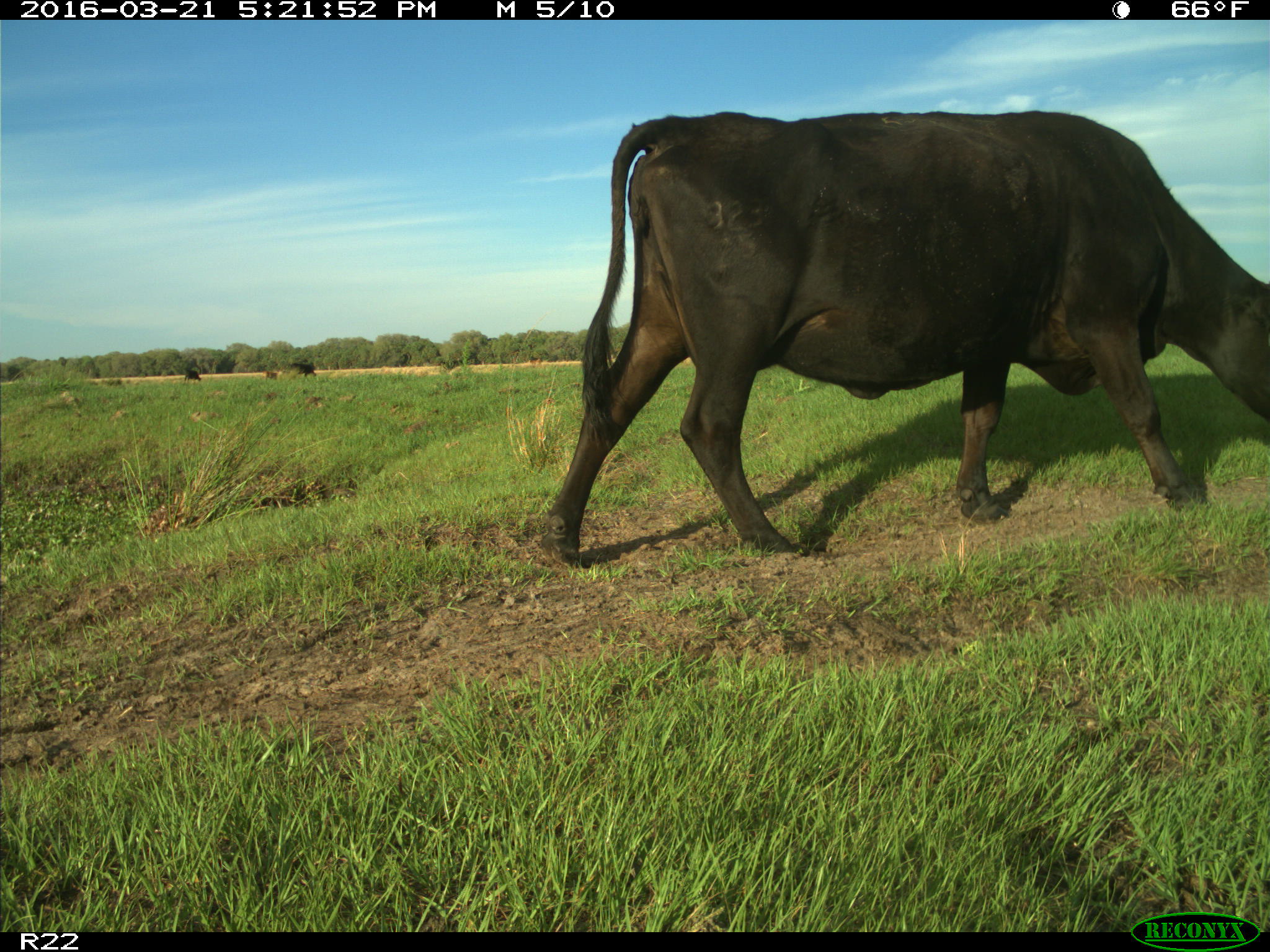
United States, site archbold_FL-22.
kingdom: Animalia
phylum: Chordata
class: Mammalia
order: Artiodactyla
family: Bovidae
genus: Bos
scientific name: Bos taurus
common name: domestic cow